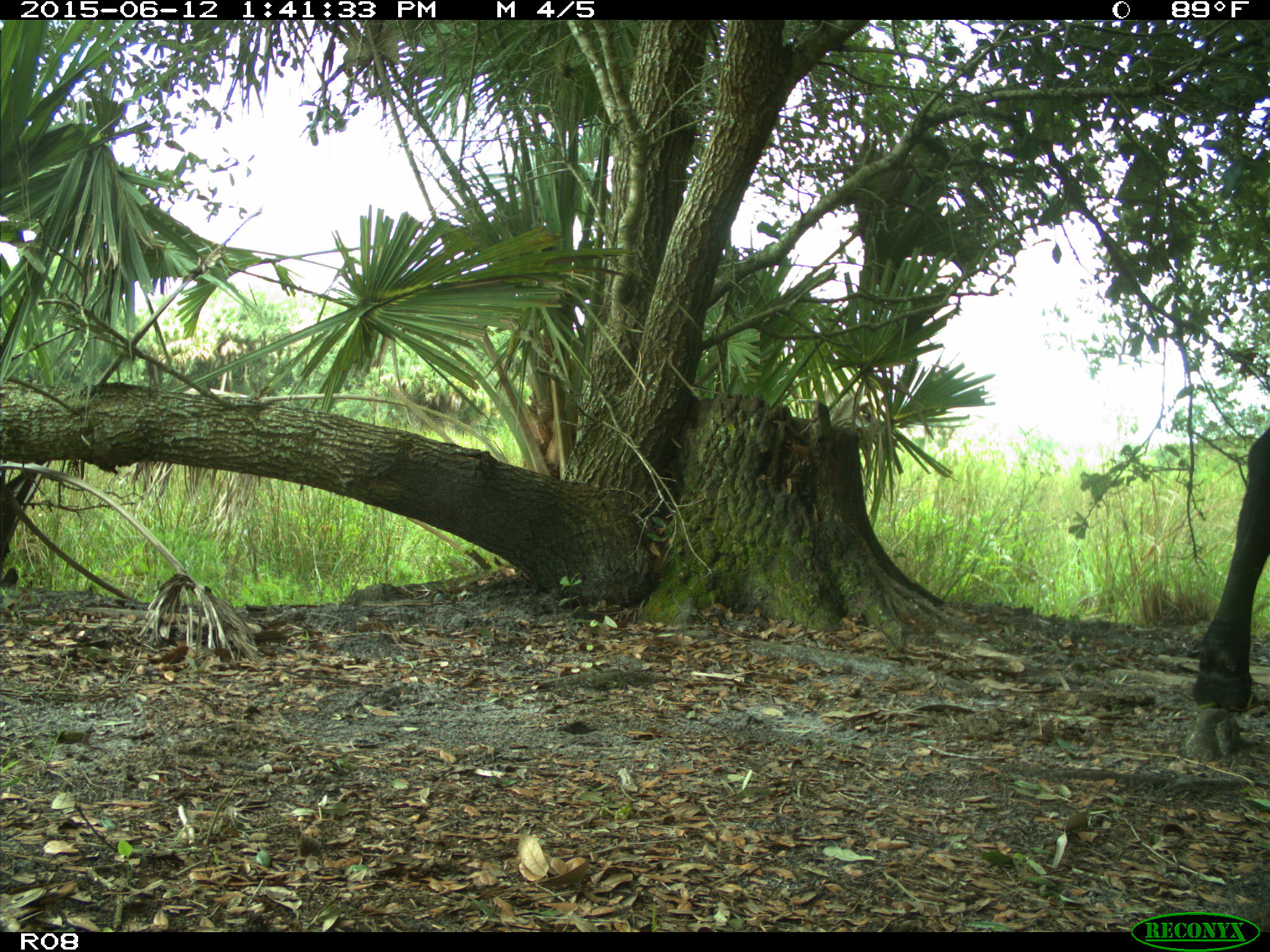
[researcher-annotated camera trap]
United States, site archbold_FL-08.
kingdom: Animalia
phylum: Chordata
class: Mammalia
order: Artiodactyla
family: Bovidae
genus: Bos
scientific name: Bos taurus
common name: domestic cow